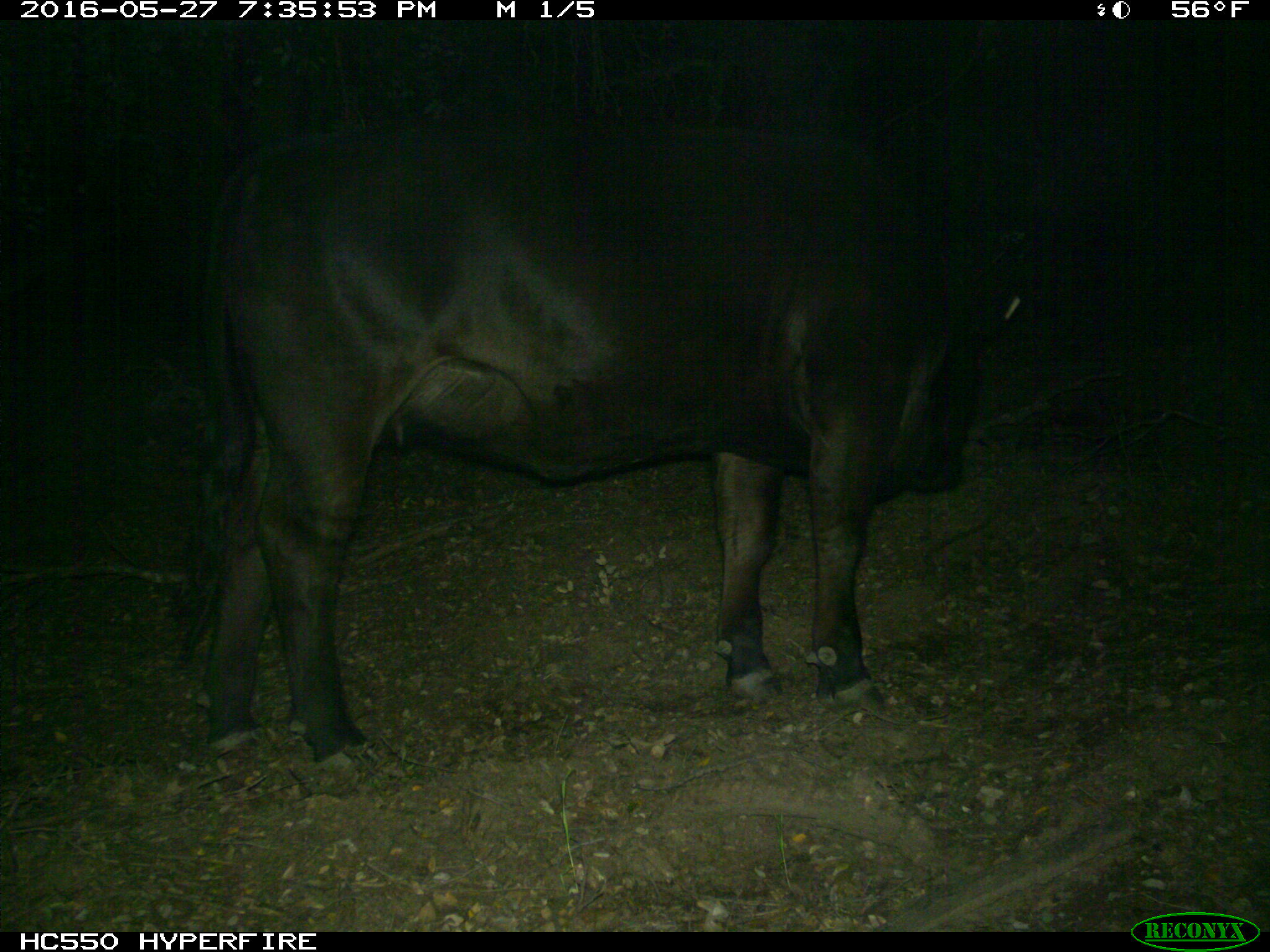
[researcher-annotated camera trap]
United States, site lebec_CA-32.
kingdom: Animalia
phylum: Chordata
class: Mammalia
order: Artiodactyla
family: Bovidae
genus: Bos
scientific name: Bos taurus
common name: domestic cow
Bos taurus (domestic cow).